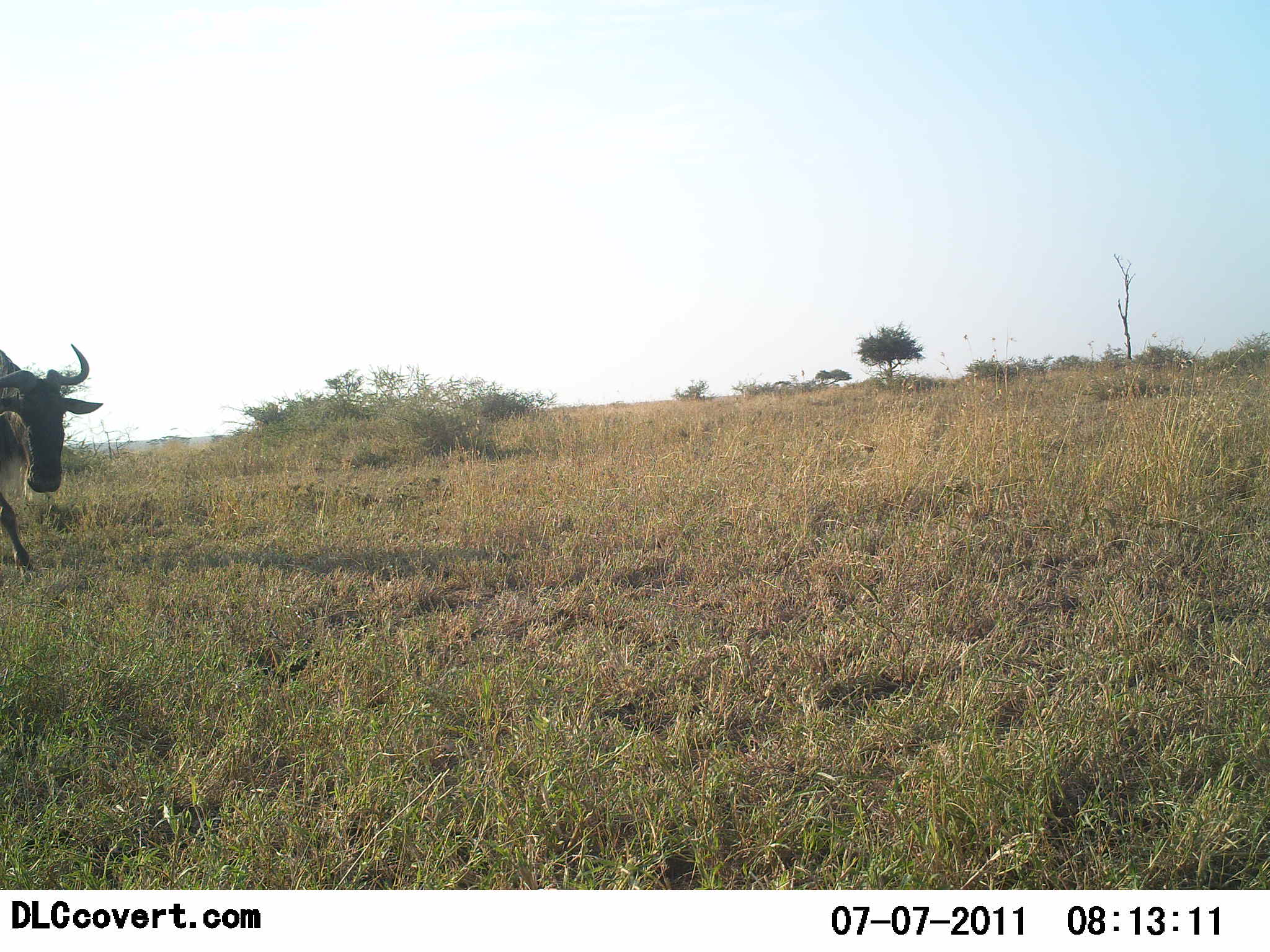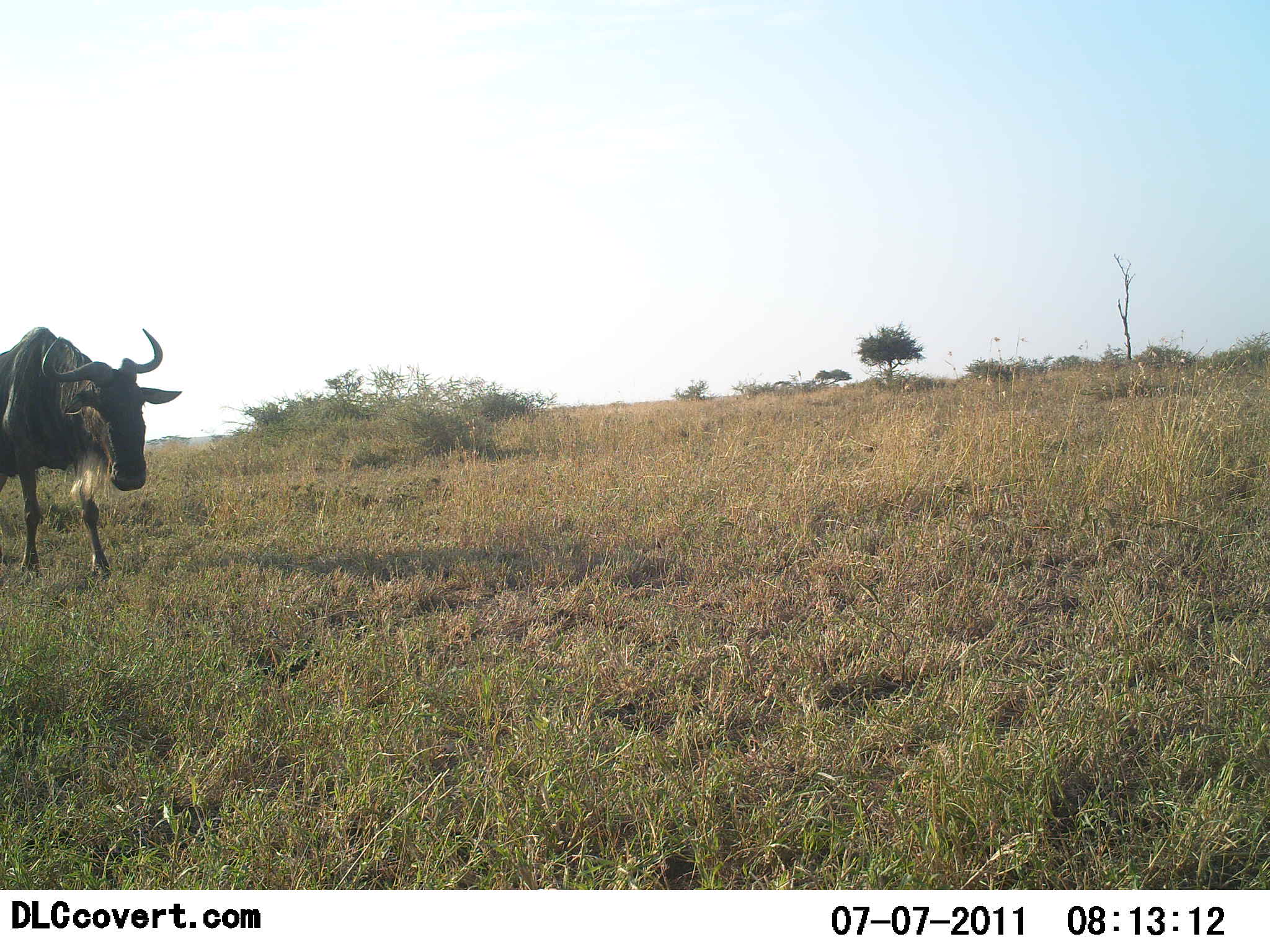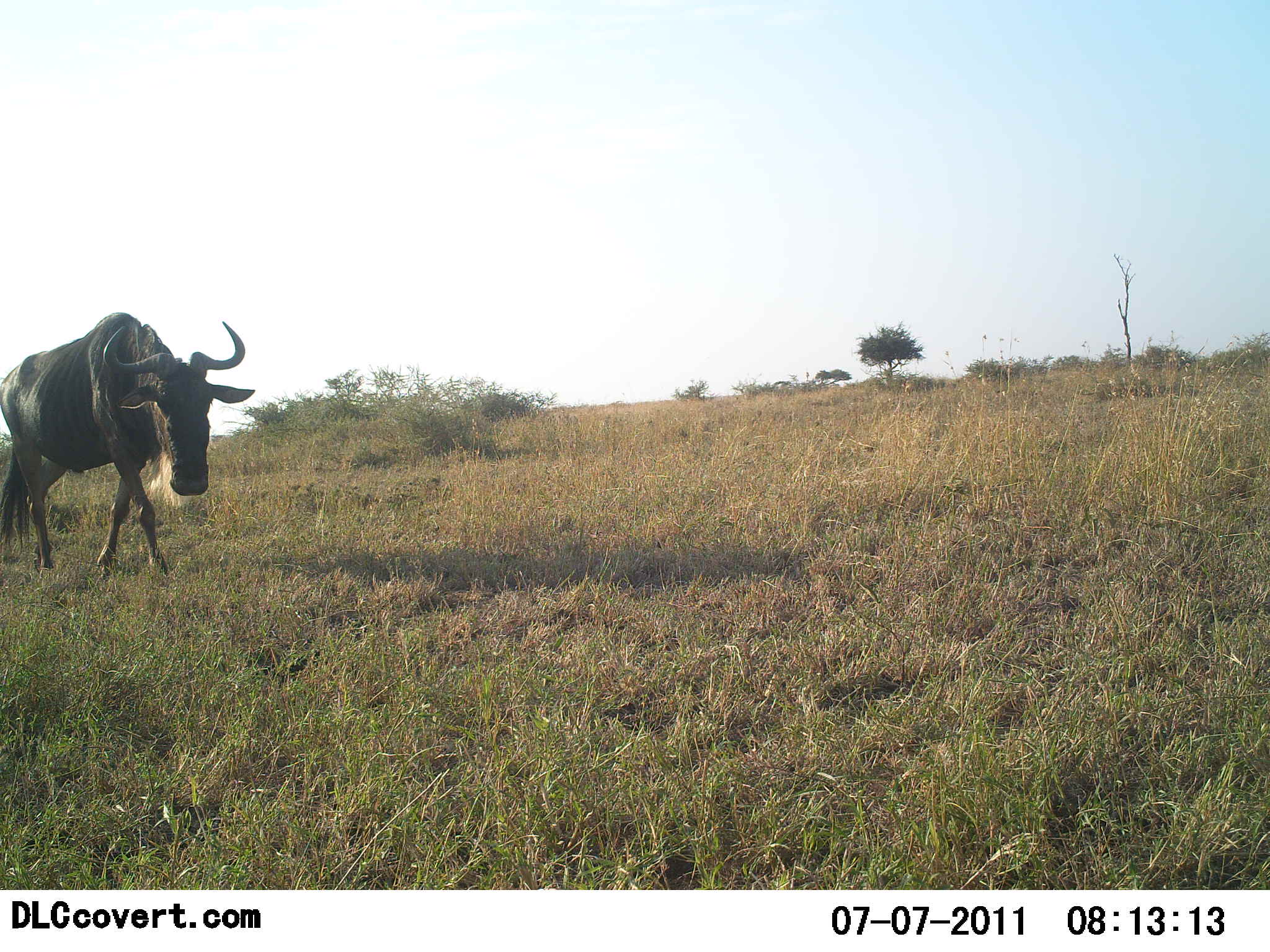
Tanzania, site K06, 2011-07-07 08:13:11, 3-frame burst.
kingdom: Animalia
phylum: Chordata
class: Mammalia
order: Artiodactyla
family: Bovidae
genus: Connochaetes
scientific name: Connochaetes taurinus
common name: blue wildebeest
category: wildebeest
Wildebeest (blue wildebeest) (Connochaetes taurinus), count 1. Behavior (volunteer vote fractions): standing 7%, resting 0%, moving 100%, interacting 0%. Young present (vote fraction): 0%. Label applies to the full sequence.